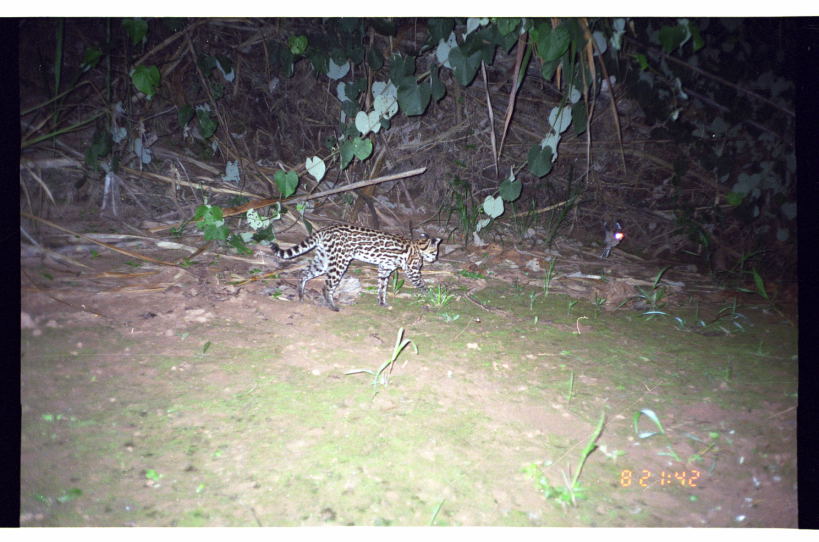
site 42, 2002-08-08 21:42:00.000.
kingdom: Animalia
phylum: Chordata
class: Mammalia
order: Carnivora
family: Felidae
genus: Leopardus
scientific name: Leopardus pardalis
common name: ocelot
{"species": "Leopardus pardalis (ocelot)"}